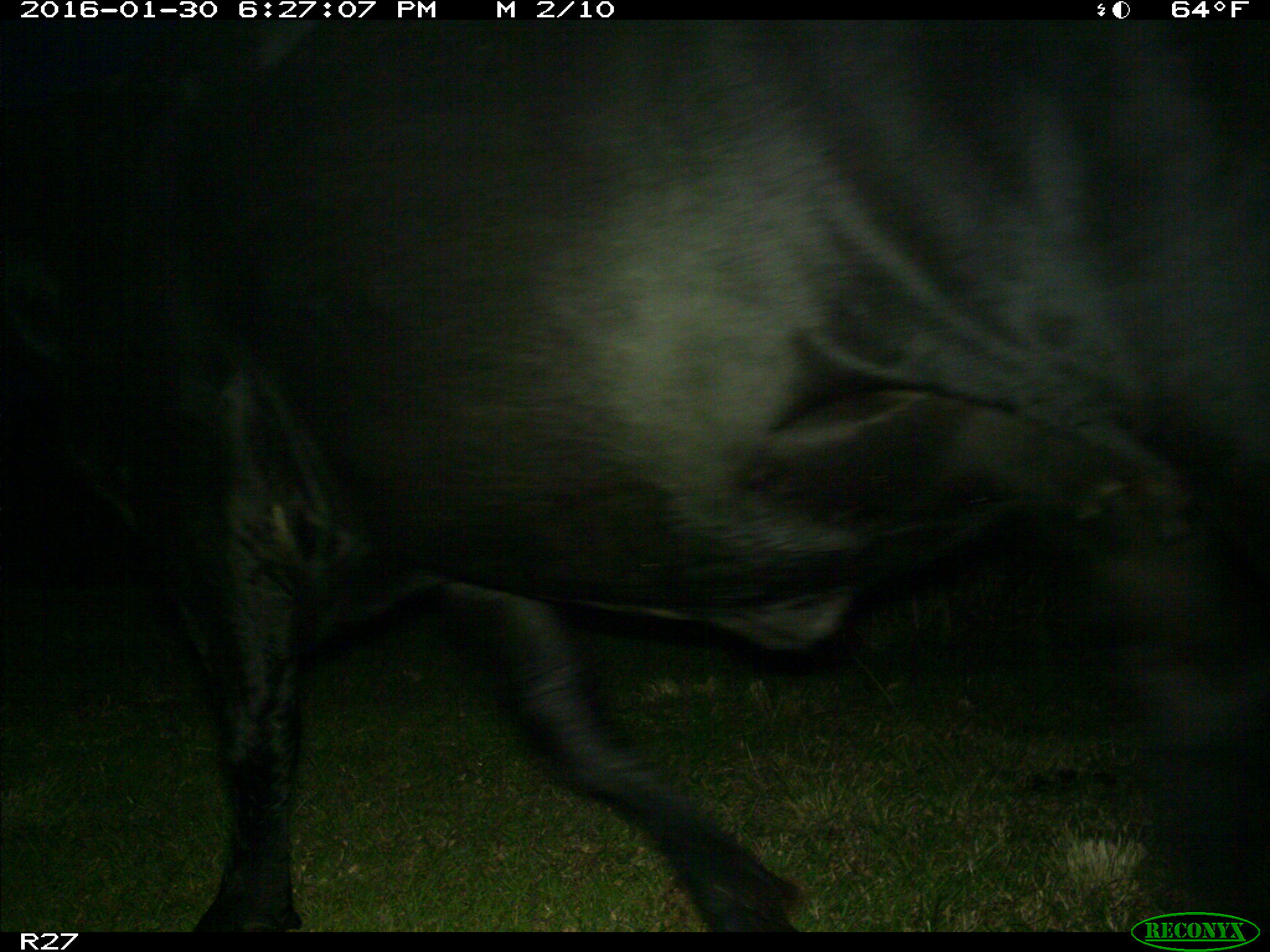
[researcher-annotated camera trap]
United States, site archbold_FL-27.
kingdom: Animalia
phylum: Chordata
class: Mammalia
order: Artiodactyla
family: Bovidae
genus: Bos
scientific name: Bos taurus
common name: domestic cow